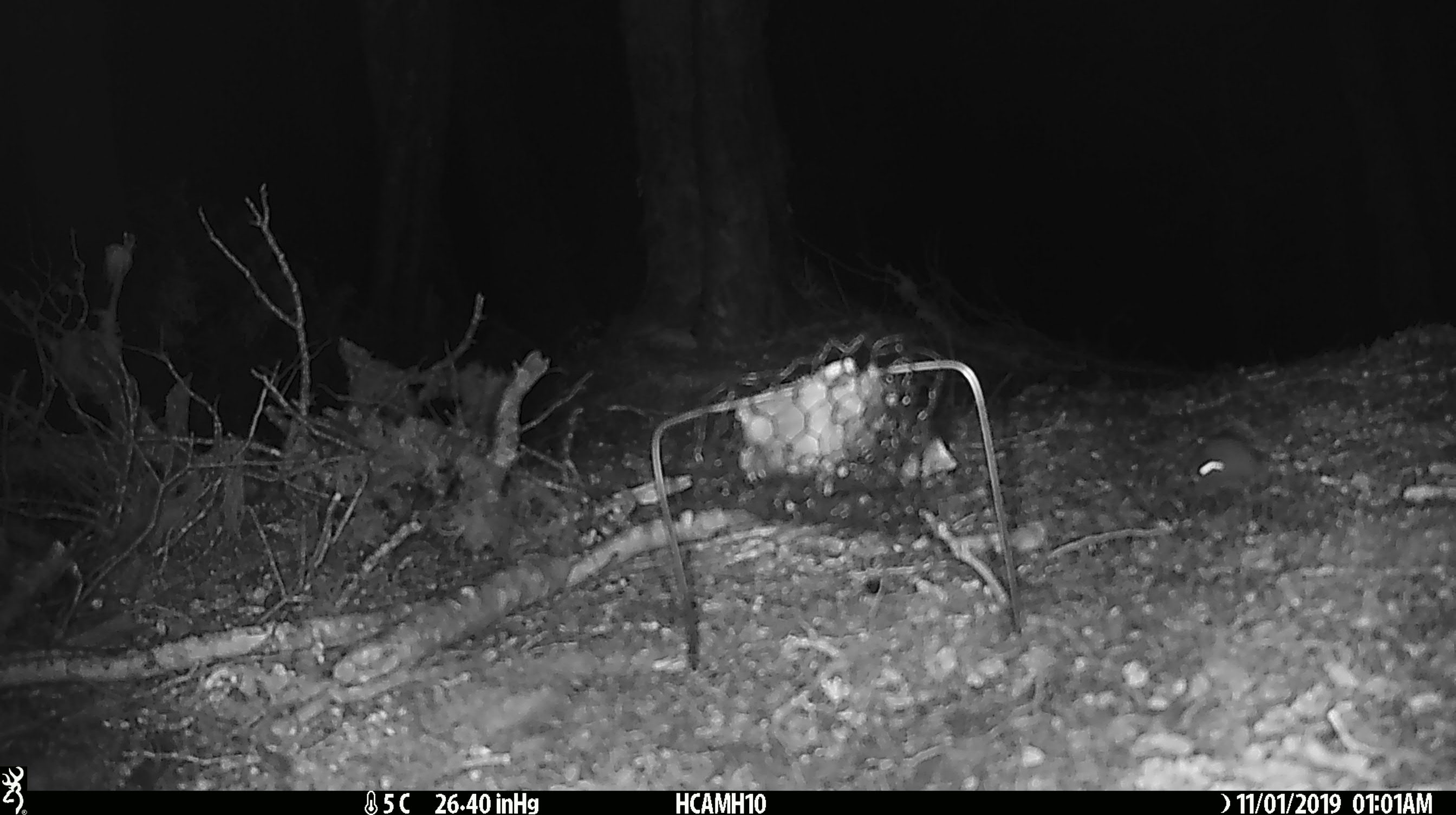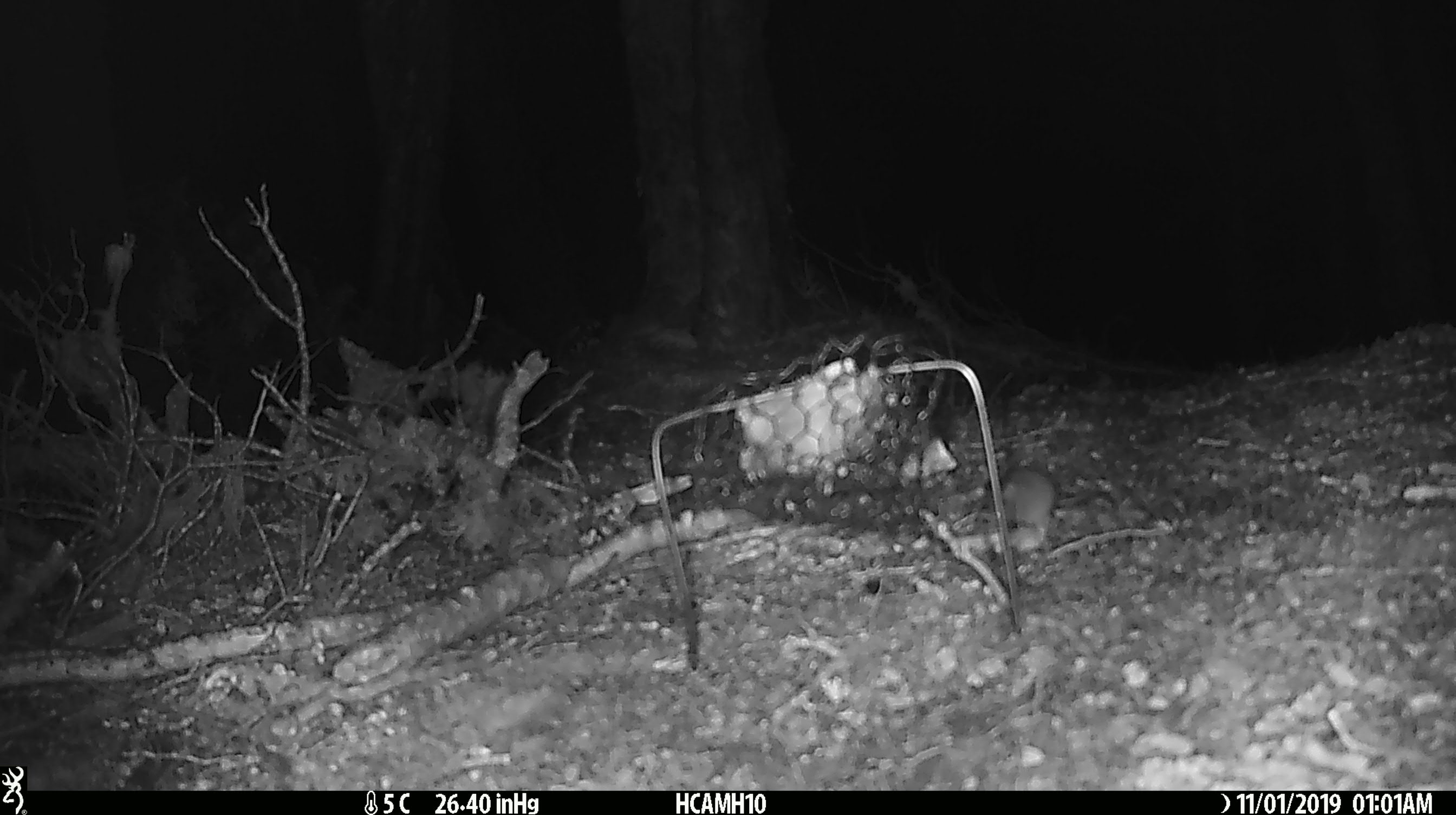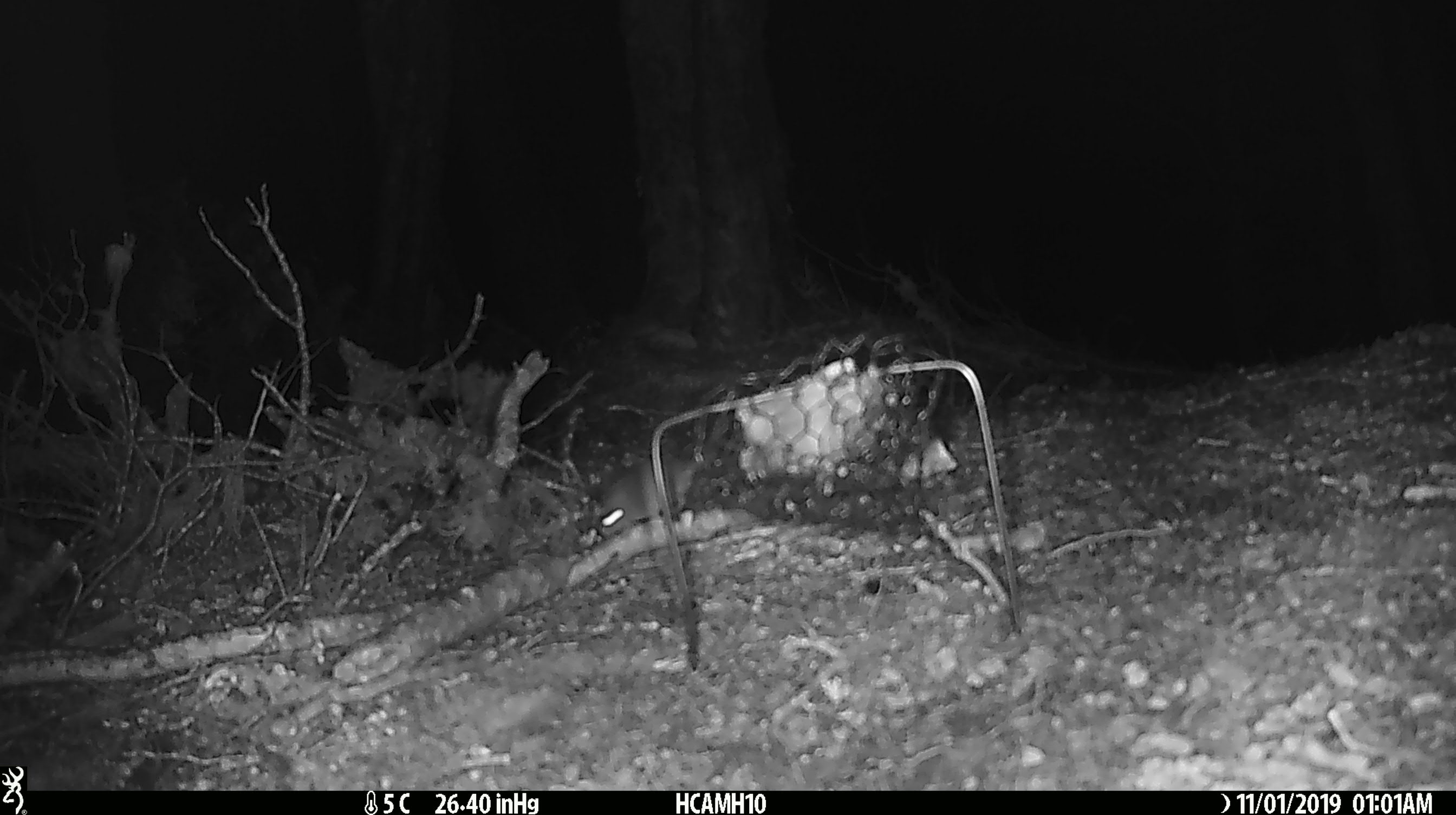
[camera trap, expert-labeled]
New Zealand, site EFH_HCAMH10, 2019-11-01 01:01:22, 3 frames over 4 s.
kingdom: Animalia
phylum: Chordata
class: Mammalia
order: Rodentia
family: Muridae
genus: Mus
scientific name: Mus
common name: mouse